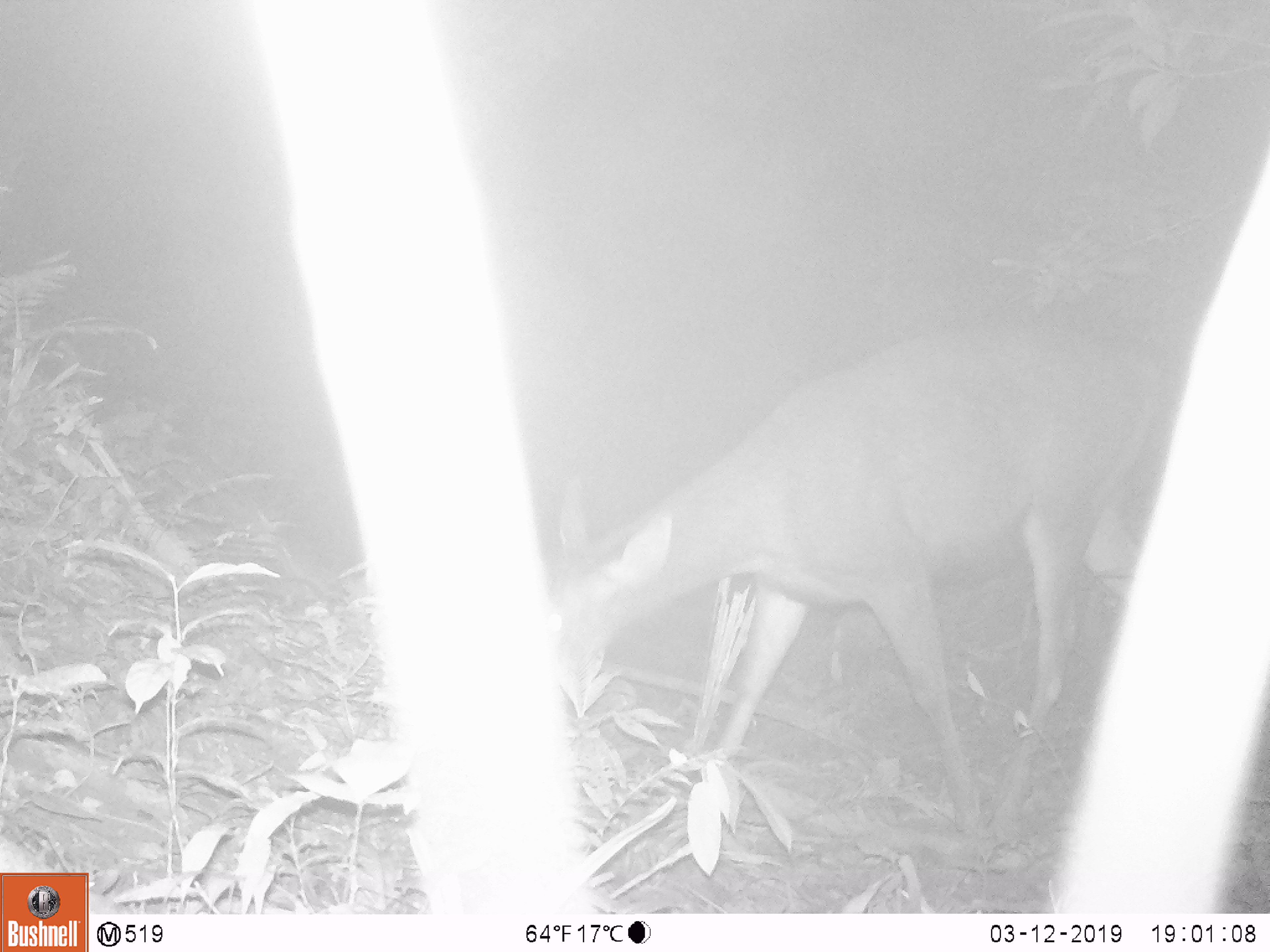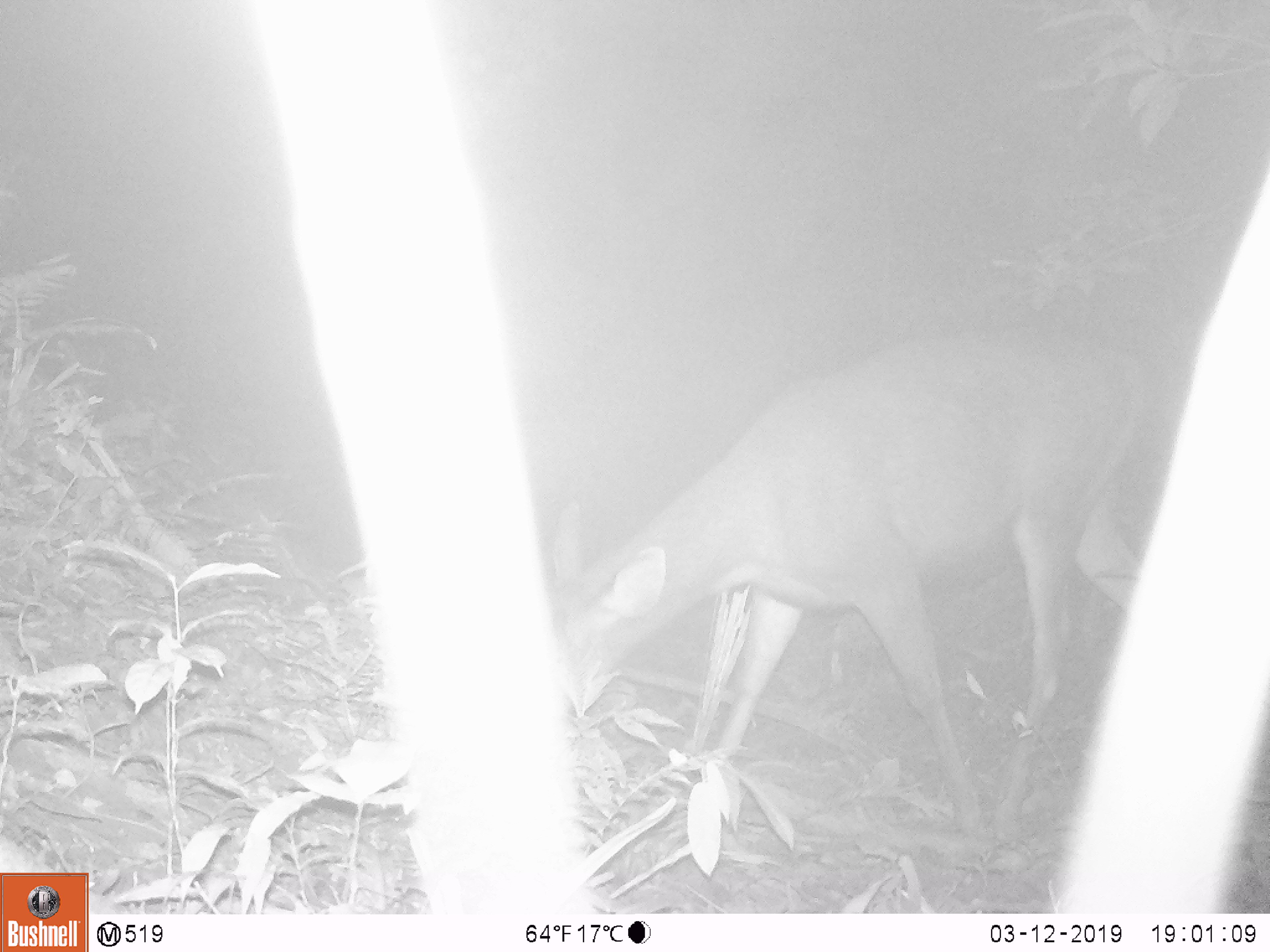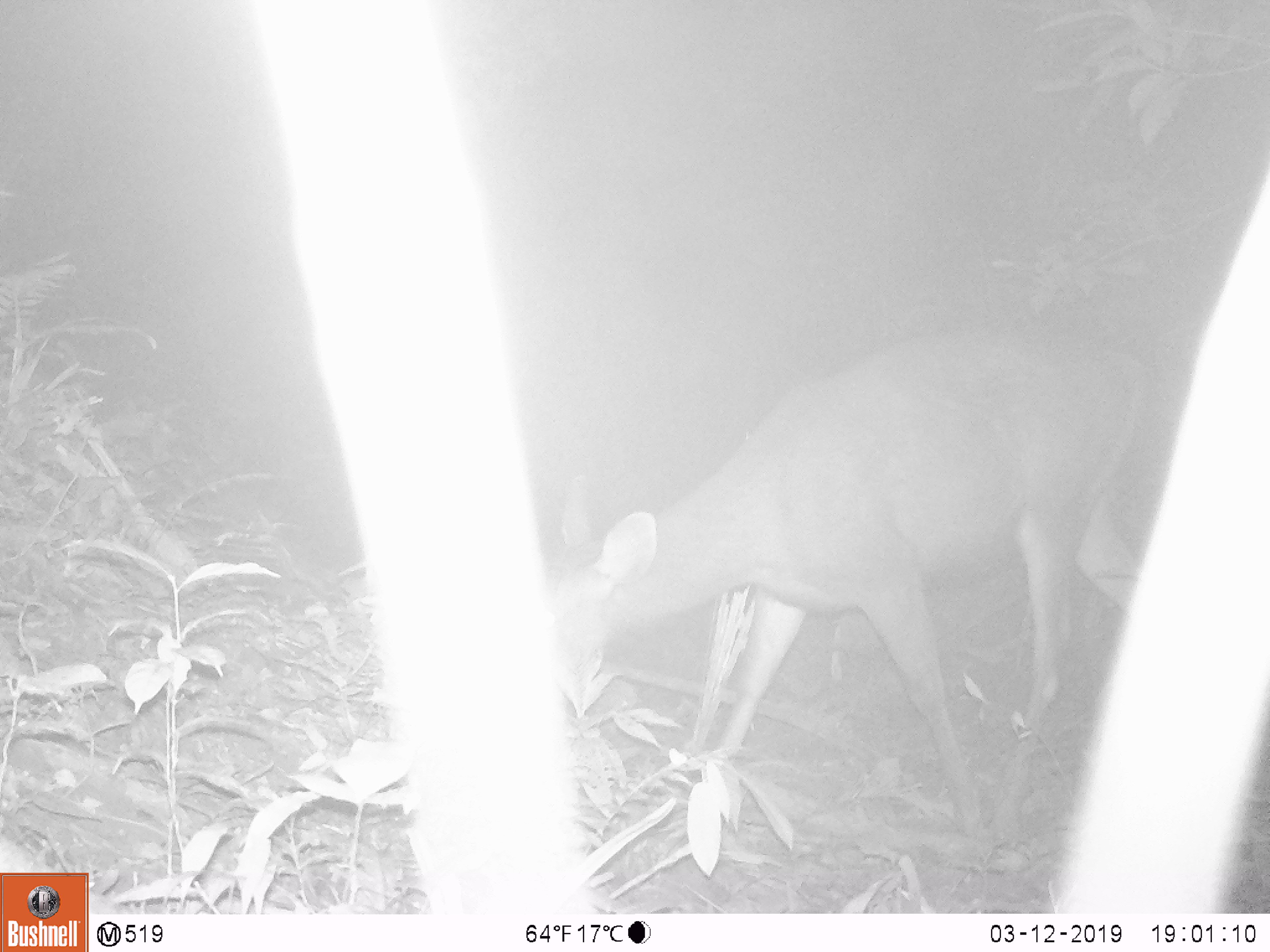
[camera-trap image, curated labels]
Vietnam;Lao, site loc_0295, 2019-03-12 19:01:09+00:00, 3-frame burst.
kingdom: Animalia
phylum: Chordata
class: Mammalia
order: Artiodactyla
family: Cervidae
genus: Rusa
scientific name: Rusa unicolor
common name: sambar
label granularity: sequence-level